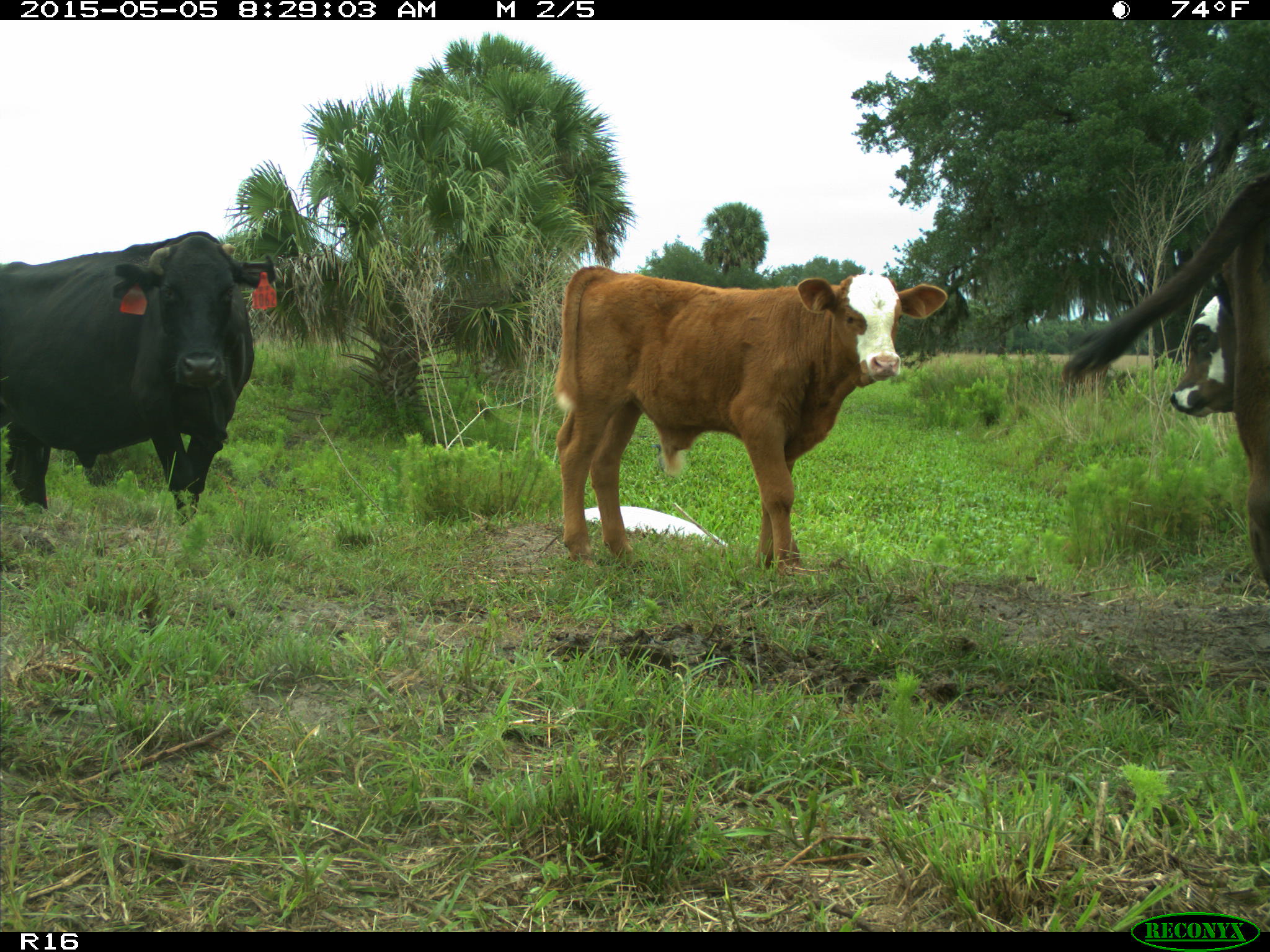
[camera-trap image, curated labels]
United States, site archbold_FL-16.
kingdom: Animalia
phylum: Chordata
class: Mammalia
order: Artiodactyla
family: Bovidae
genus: Bos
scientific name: Bos taurus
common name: domestic cow